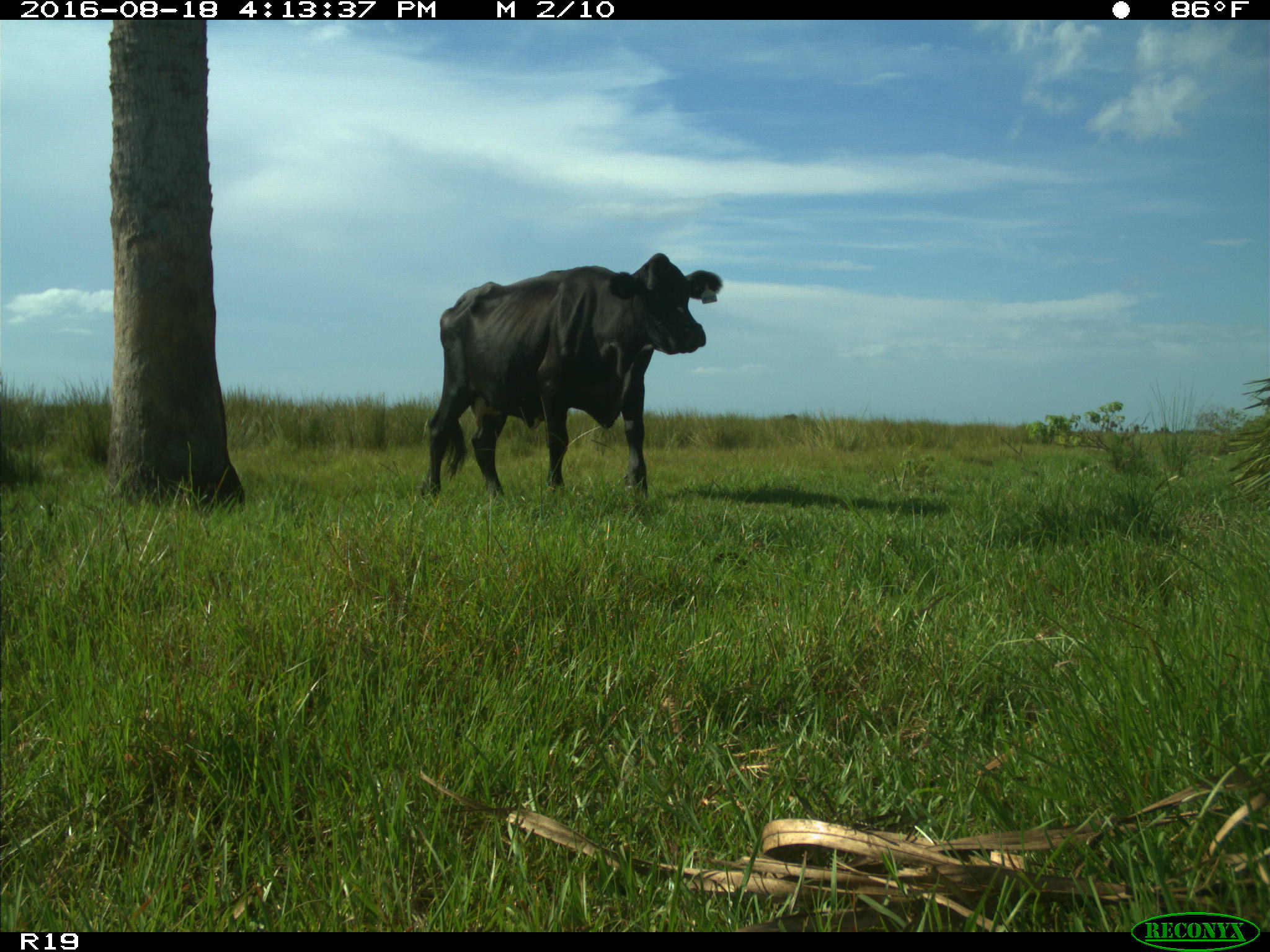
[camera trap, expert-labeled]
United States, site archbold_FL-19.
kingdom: Animalia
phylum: Chordata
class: Mammalia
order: Artiodactyla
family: Bovidae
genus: Bos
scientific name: Bos taurus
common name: domestic cow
Bos taurus (domestic cow).